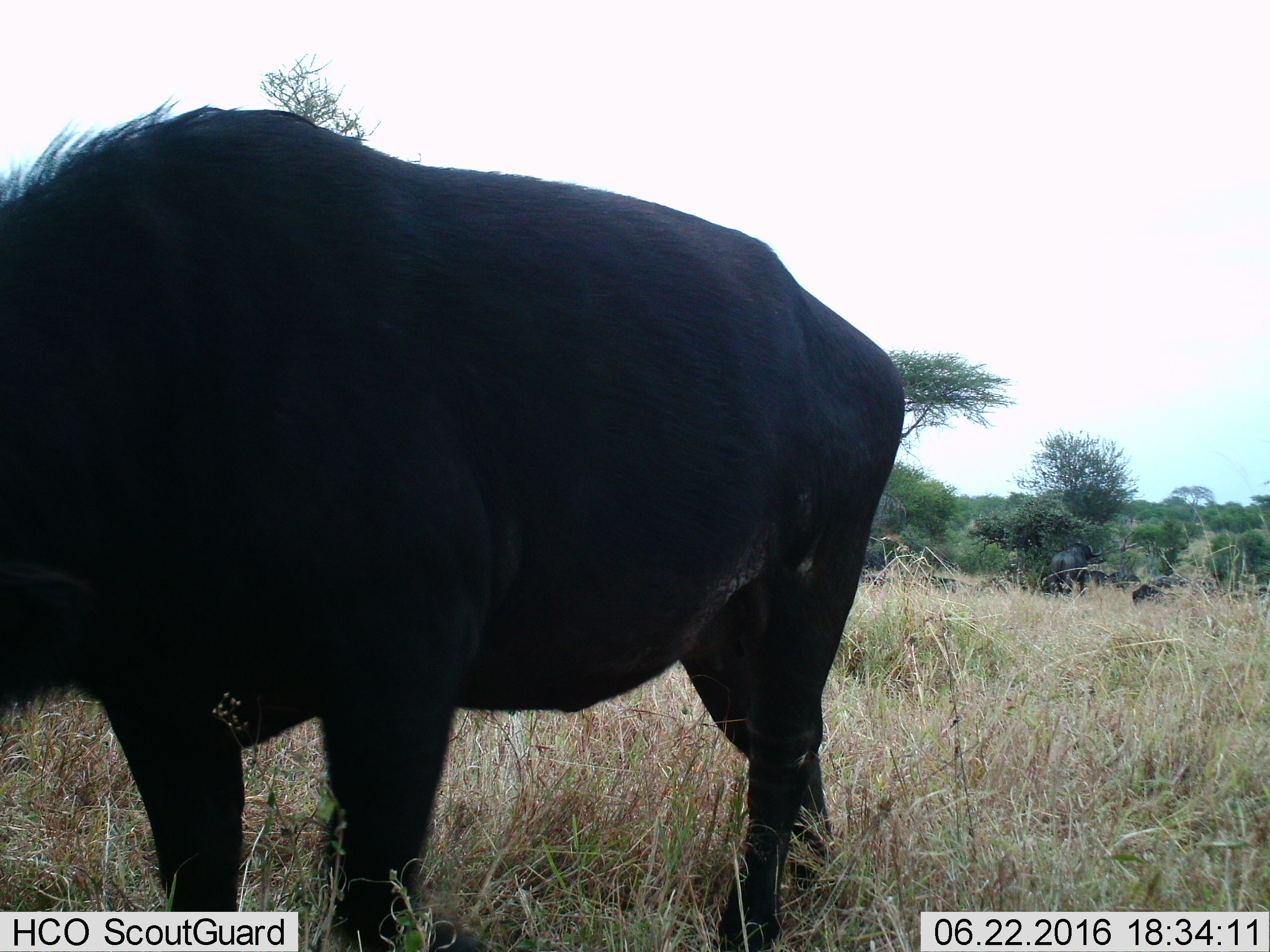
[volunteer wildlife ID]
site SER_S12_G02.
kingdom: Animalia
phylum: Chordata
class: Mammalia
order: Artiodactyla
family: Bovidae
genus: Syncerus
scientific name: Syncerus caffer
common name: african buffalo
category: buffalo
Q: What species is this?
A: Buffalo (african buffalo) (Syncerus caffer).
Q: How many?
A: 4.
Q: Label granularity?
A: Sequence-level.